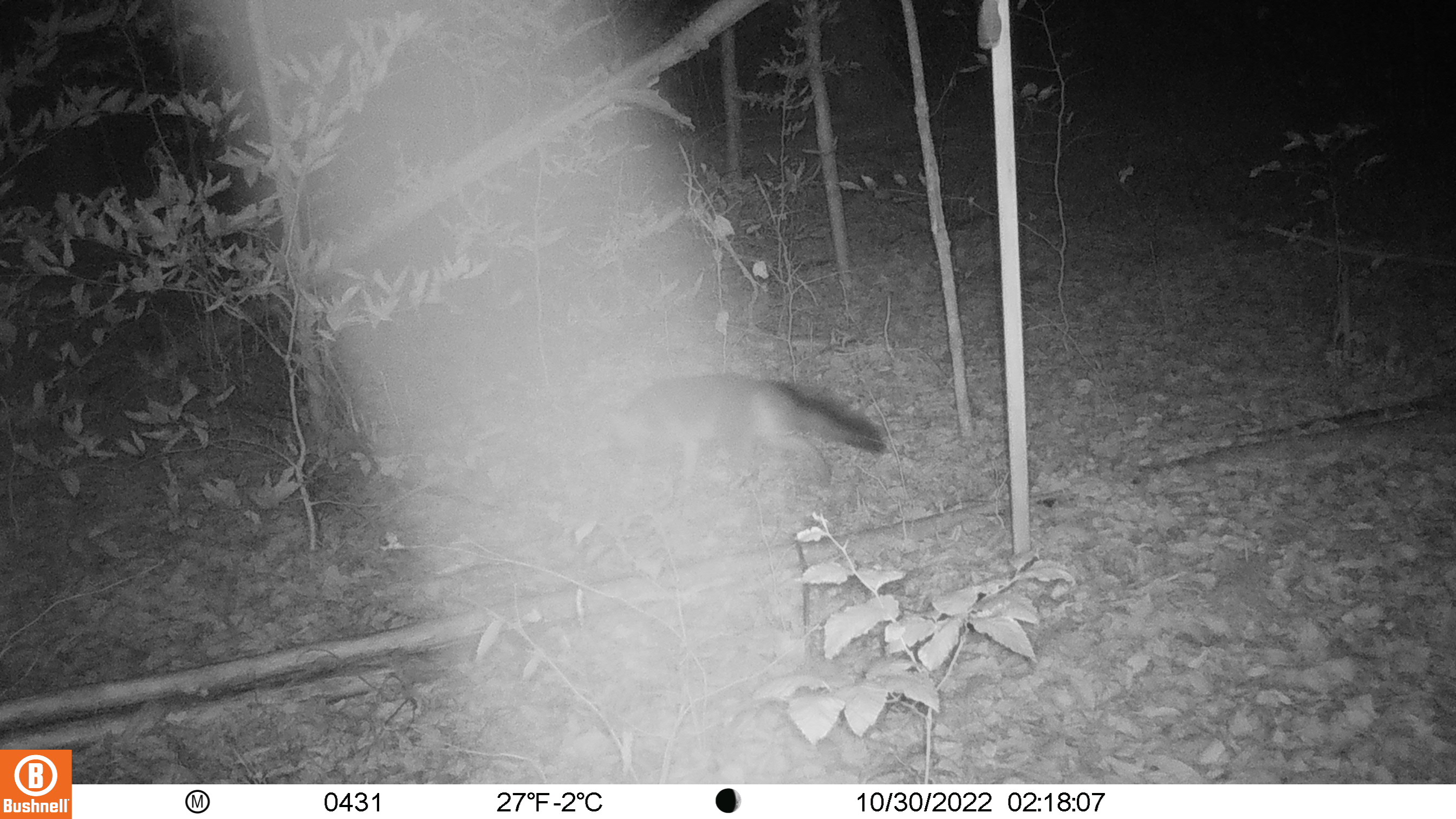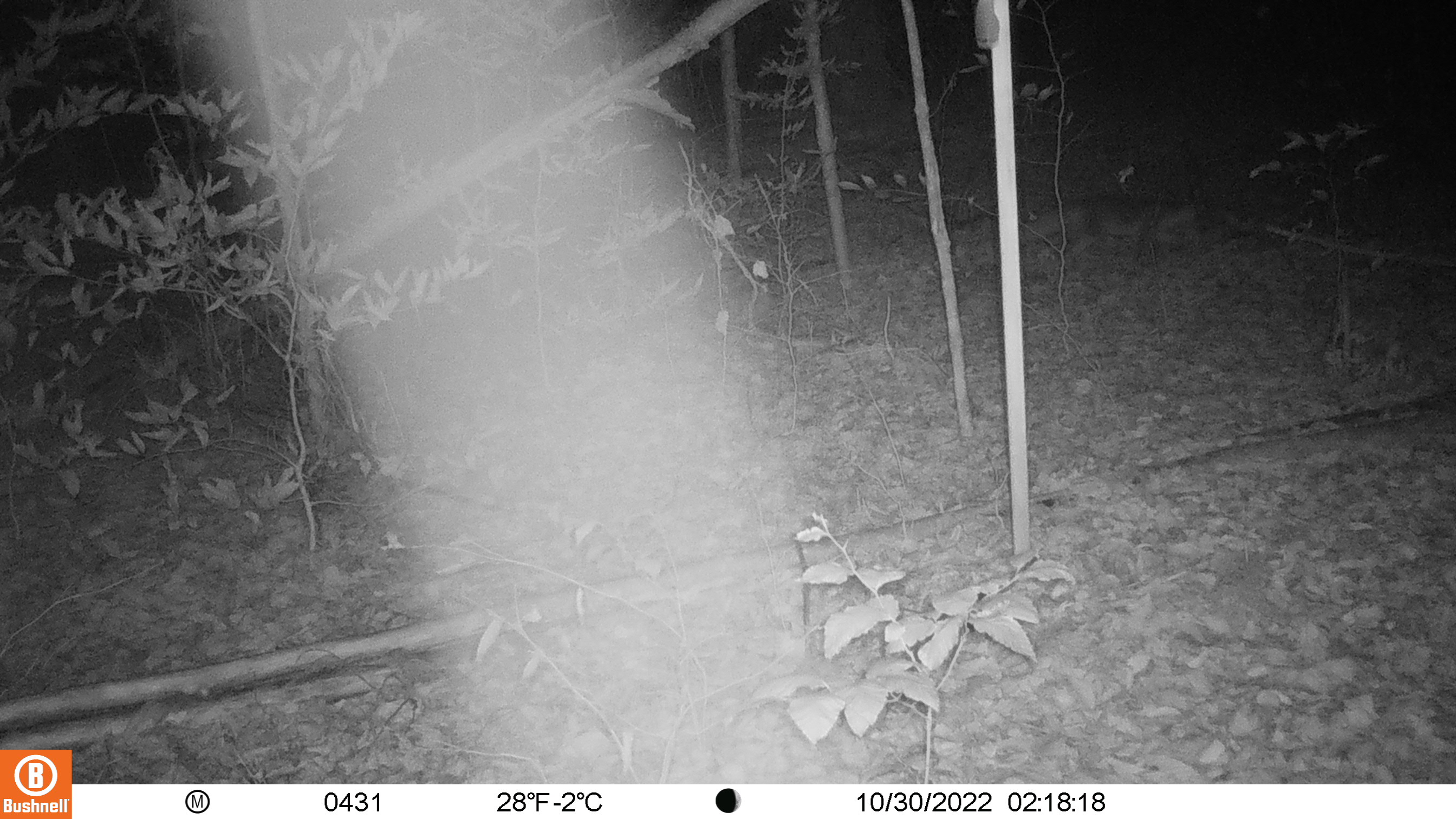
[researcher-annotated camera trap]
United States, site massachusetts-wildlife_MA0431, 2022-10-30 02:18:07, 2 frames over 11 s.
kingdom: Animalia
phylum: Chordata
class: Mammalia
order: Carnivora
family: Canidae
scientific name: Canidae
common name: canid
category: canid sp.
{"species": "canid sp. (canid) (Canidae)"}